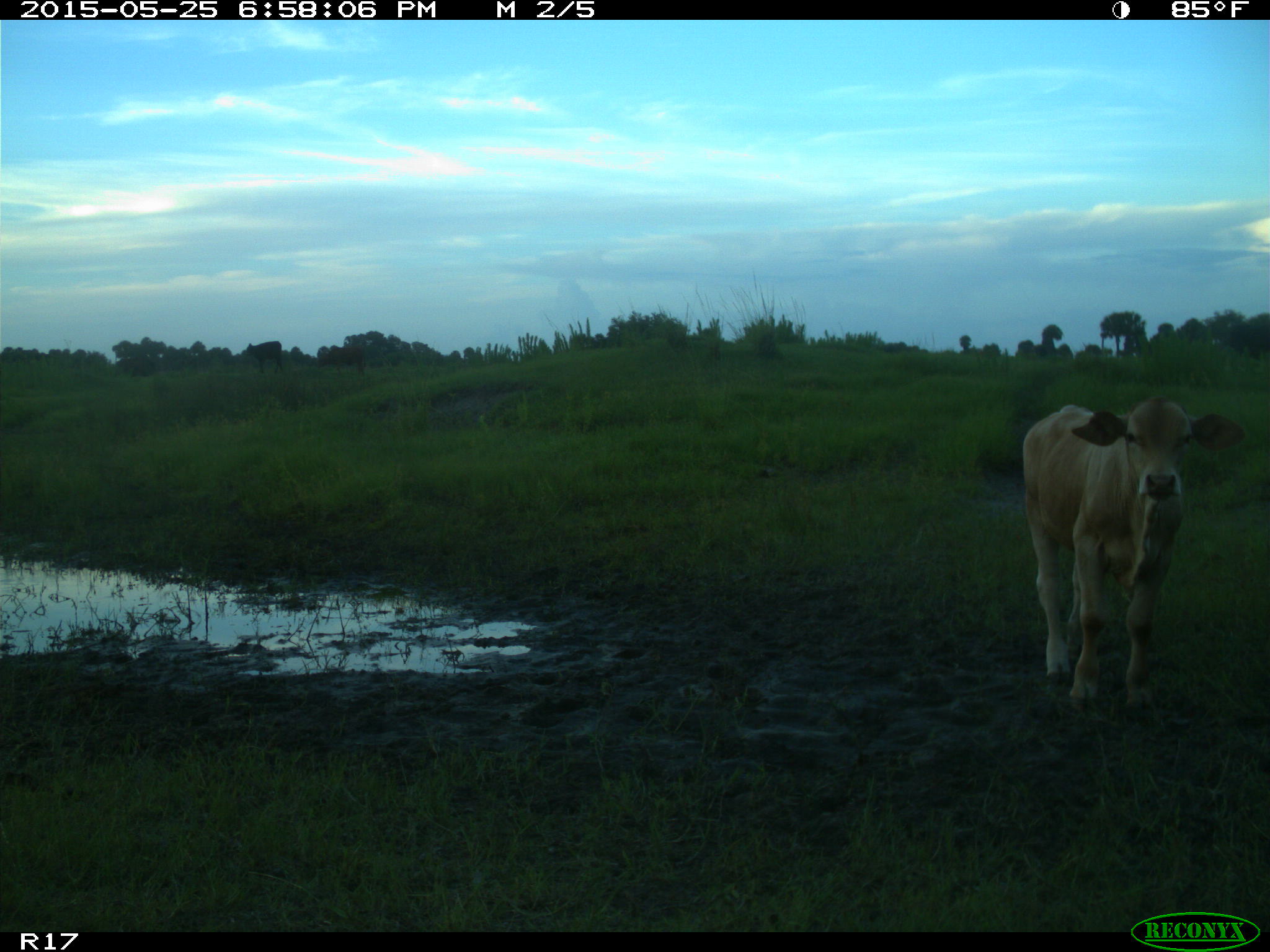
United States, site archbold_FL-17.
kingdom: Animalia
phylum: Chordata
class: Mammalia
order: Artiodactyla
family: Bovidae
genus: Bos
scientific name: Bos taurus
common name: domestic cow